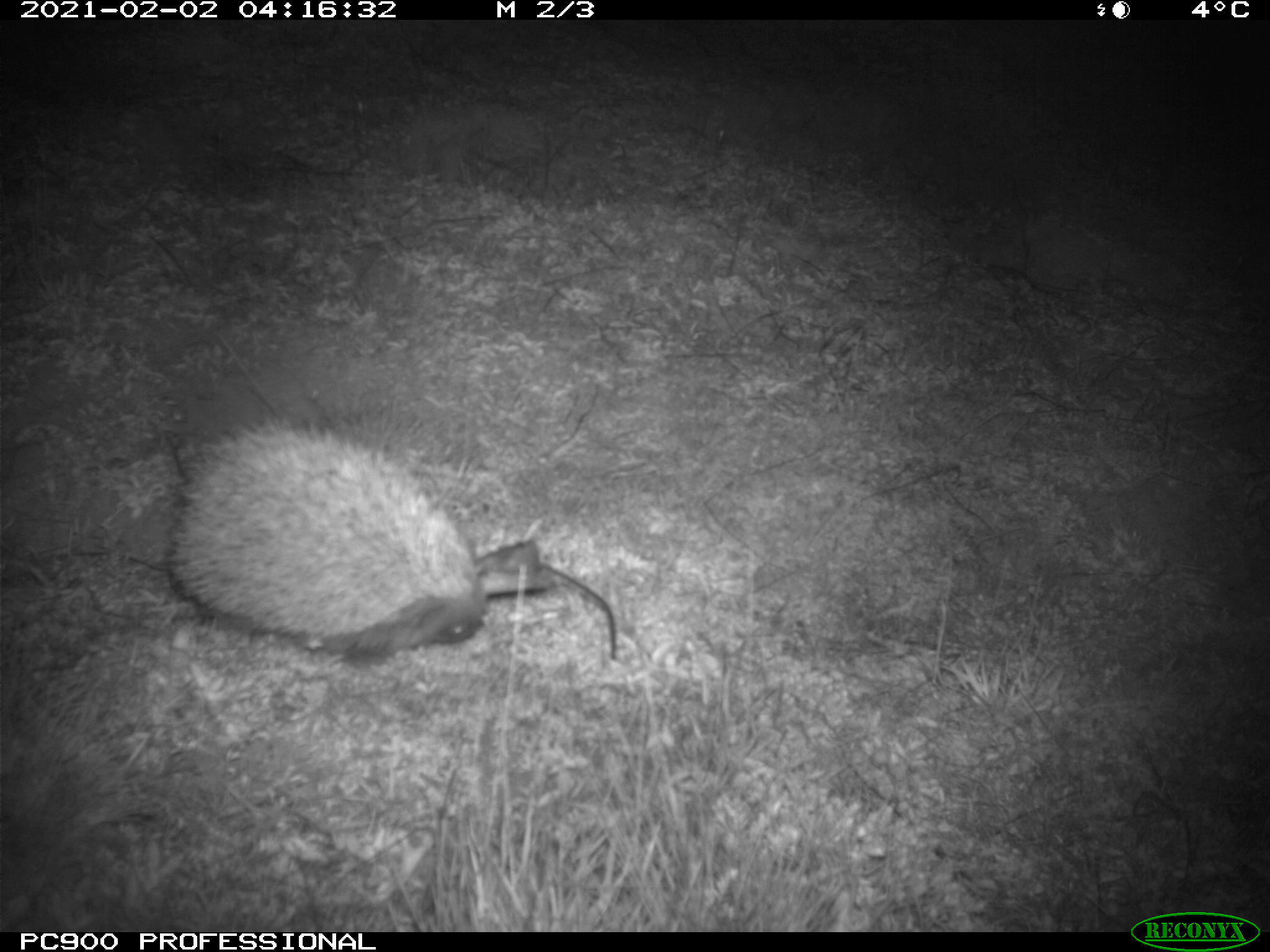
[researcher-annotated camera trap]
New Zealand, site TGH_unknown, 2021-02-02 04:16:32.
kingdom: Animalia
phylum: Chordata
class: Mammalia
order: Eulipotyphla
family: Erinaceidae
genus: Erinaceus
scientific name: Erinaceus europaeus europaeus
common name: european hedgehog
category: hedgehog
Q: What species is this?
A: Hedgehog (european hedgehog) (Erinaceus europaeus europaeus).